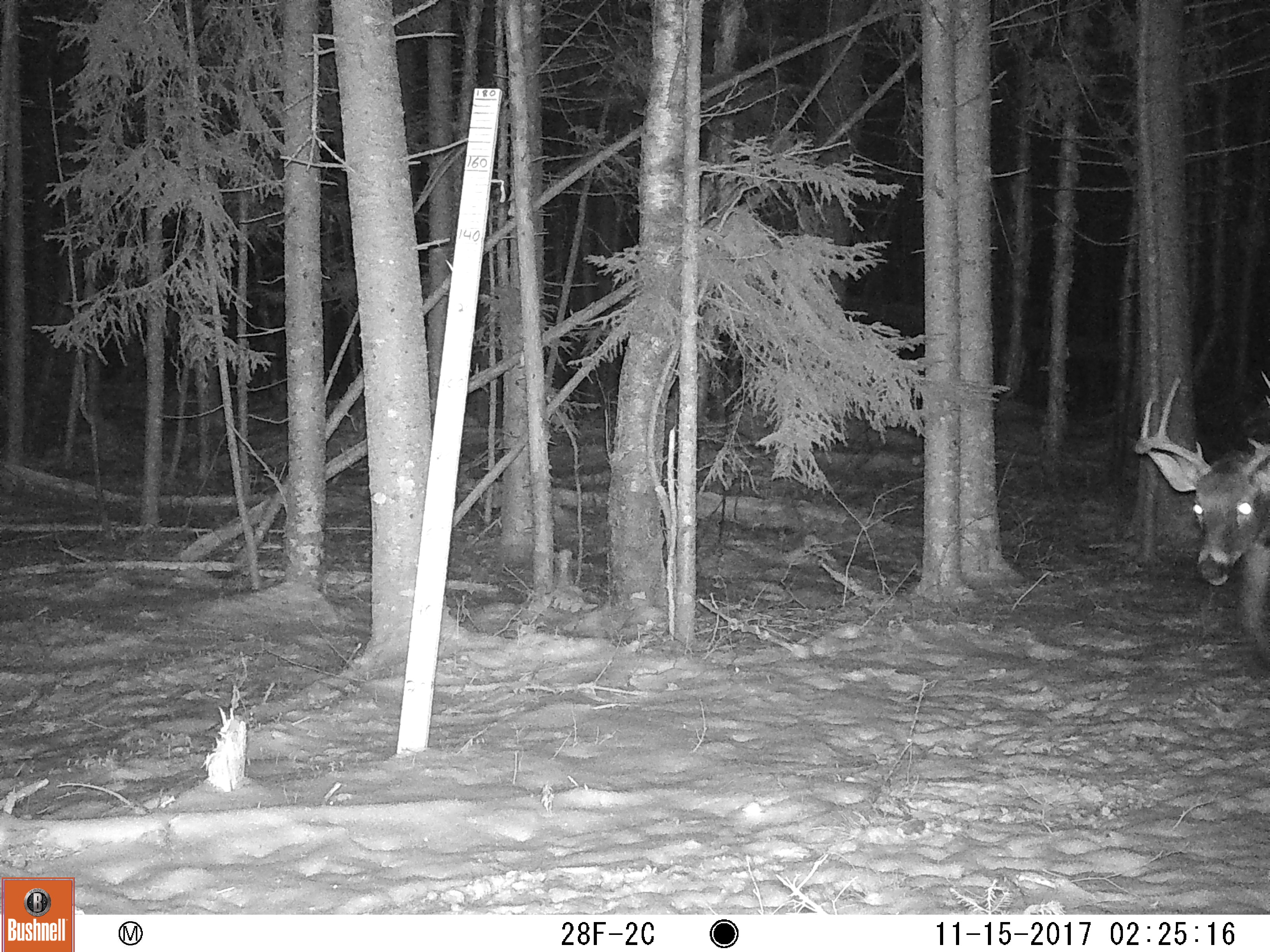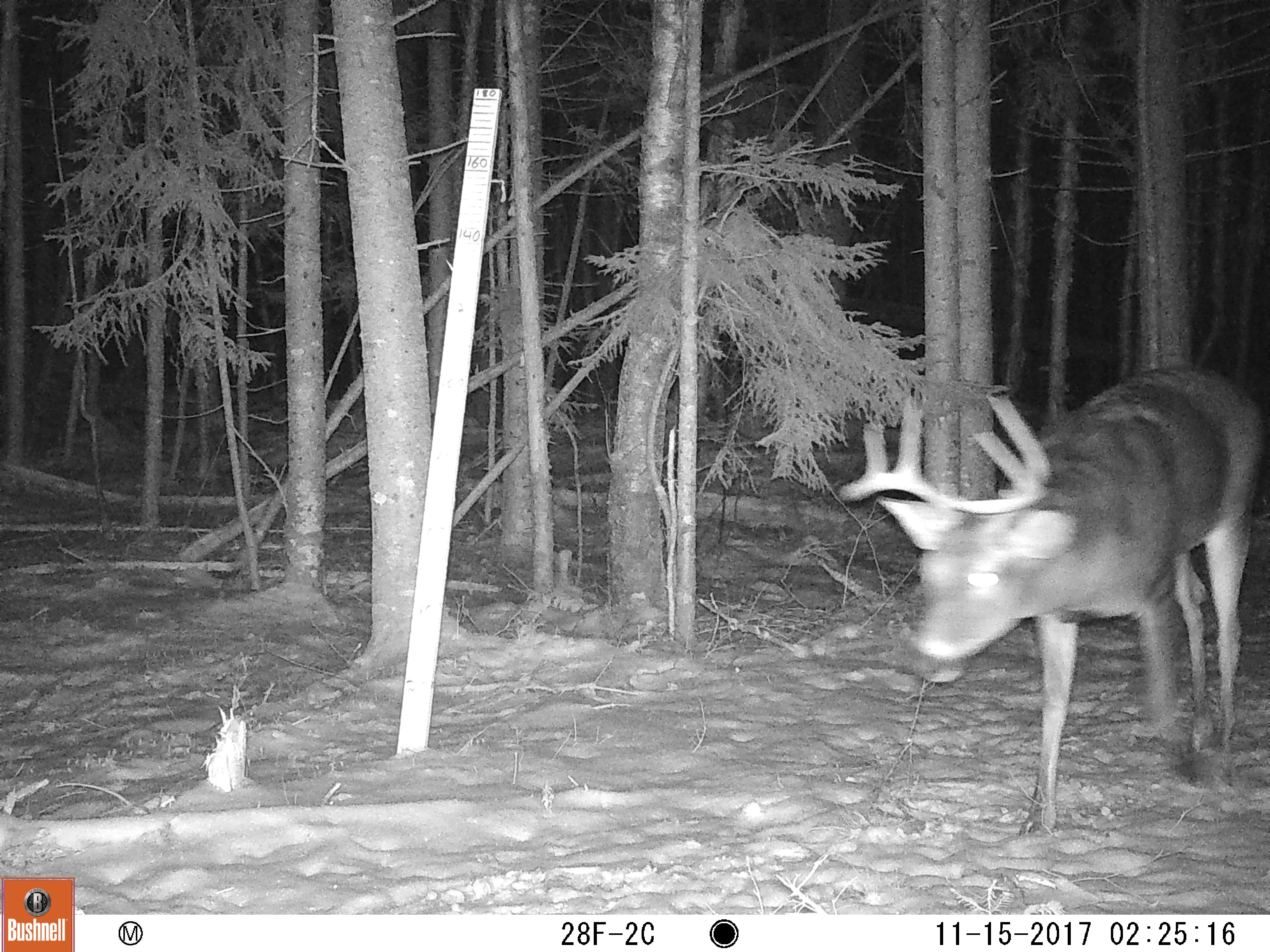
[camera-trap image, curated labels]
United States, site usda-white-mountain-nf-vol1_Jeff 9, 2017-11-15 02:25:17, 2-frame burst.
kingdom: Animalia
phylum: Chordata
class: Mammalia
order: Artiodactyla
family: Cervidae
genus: Odocoileus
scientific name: Odocoileus virginianus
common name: white-tailed deer